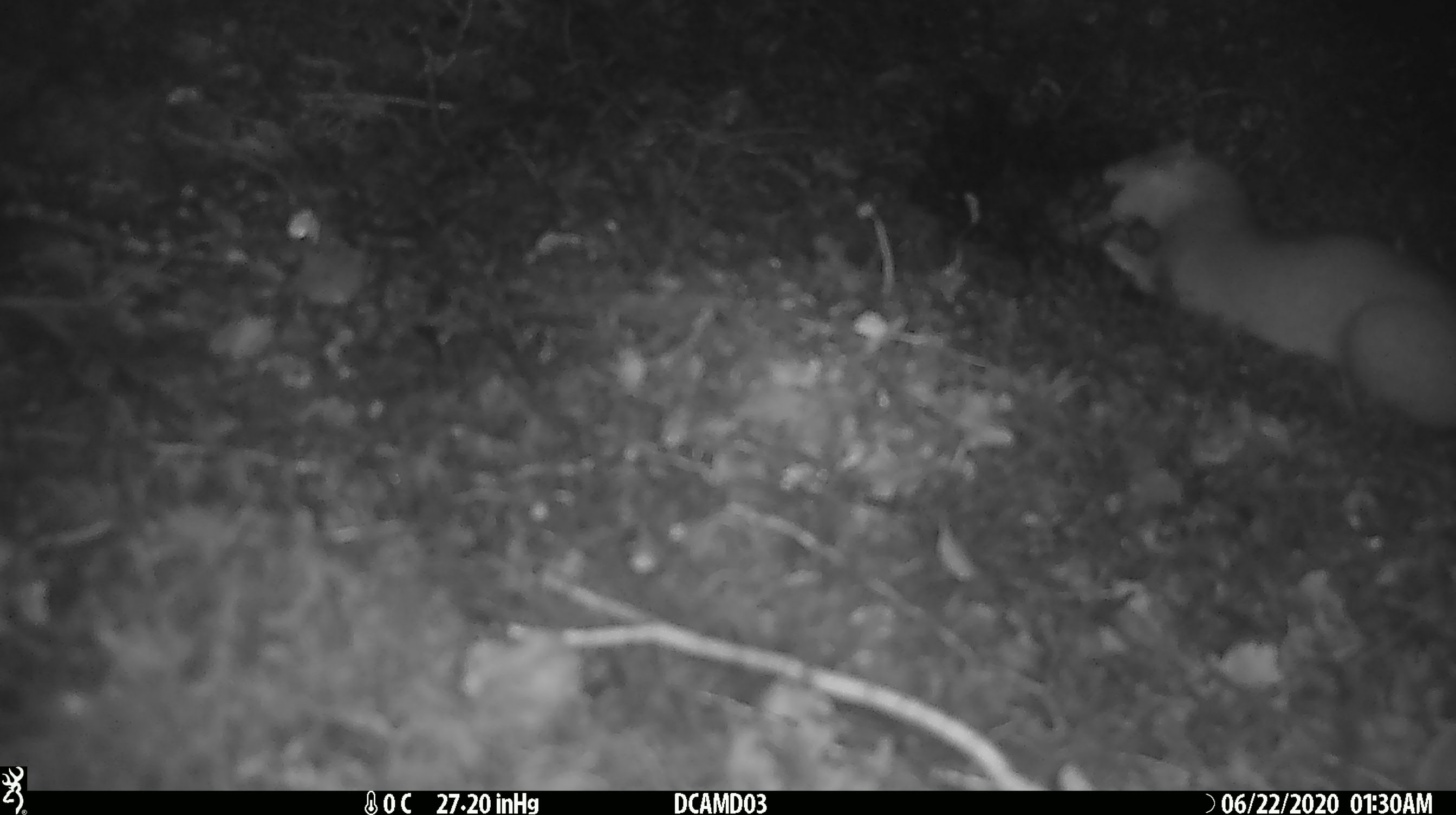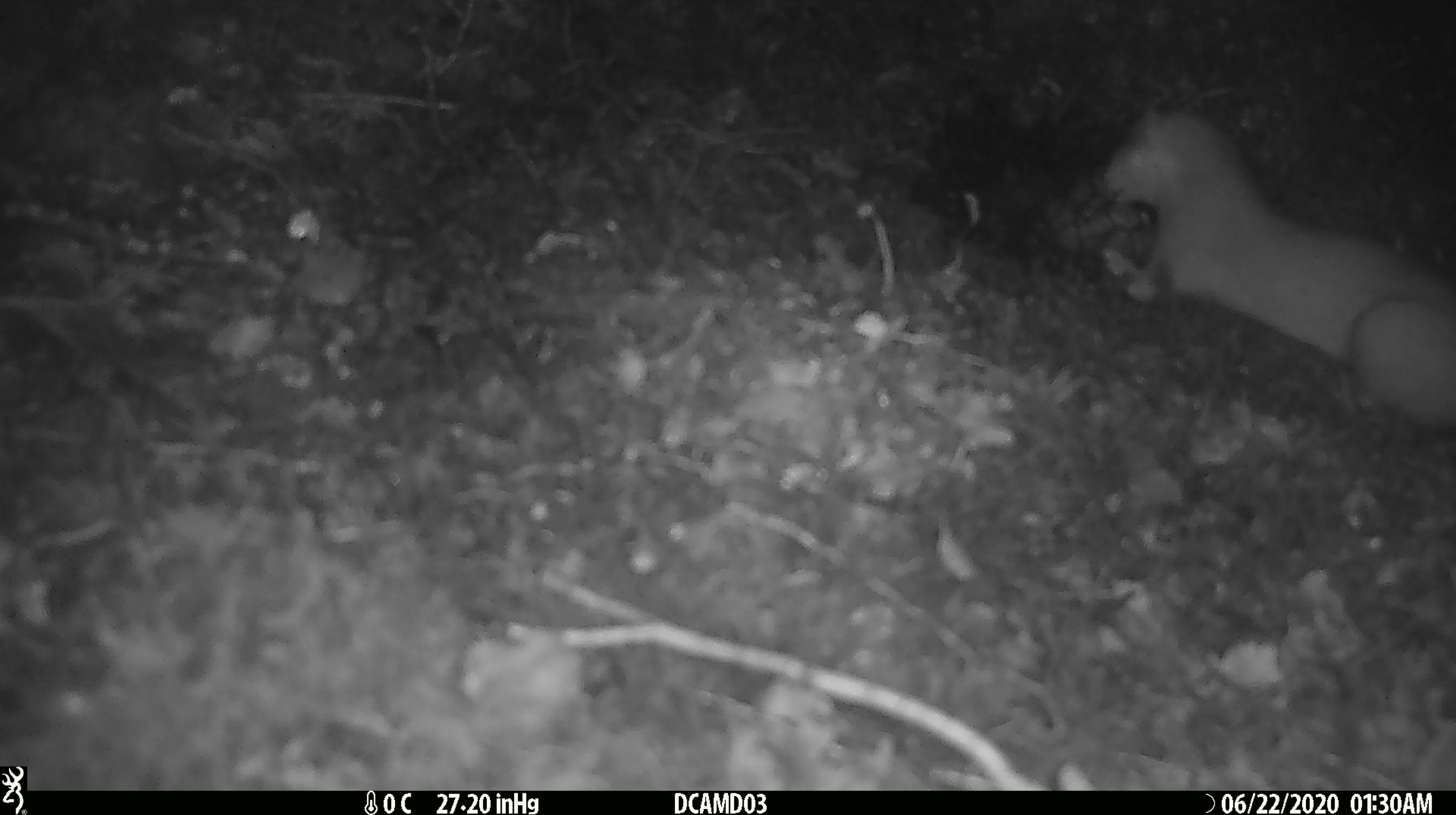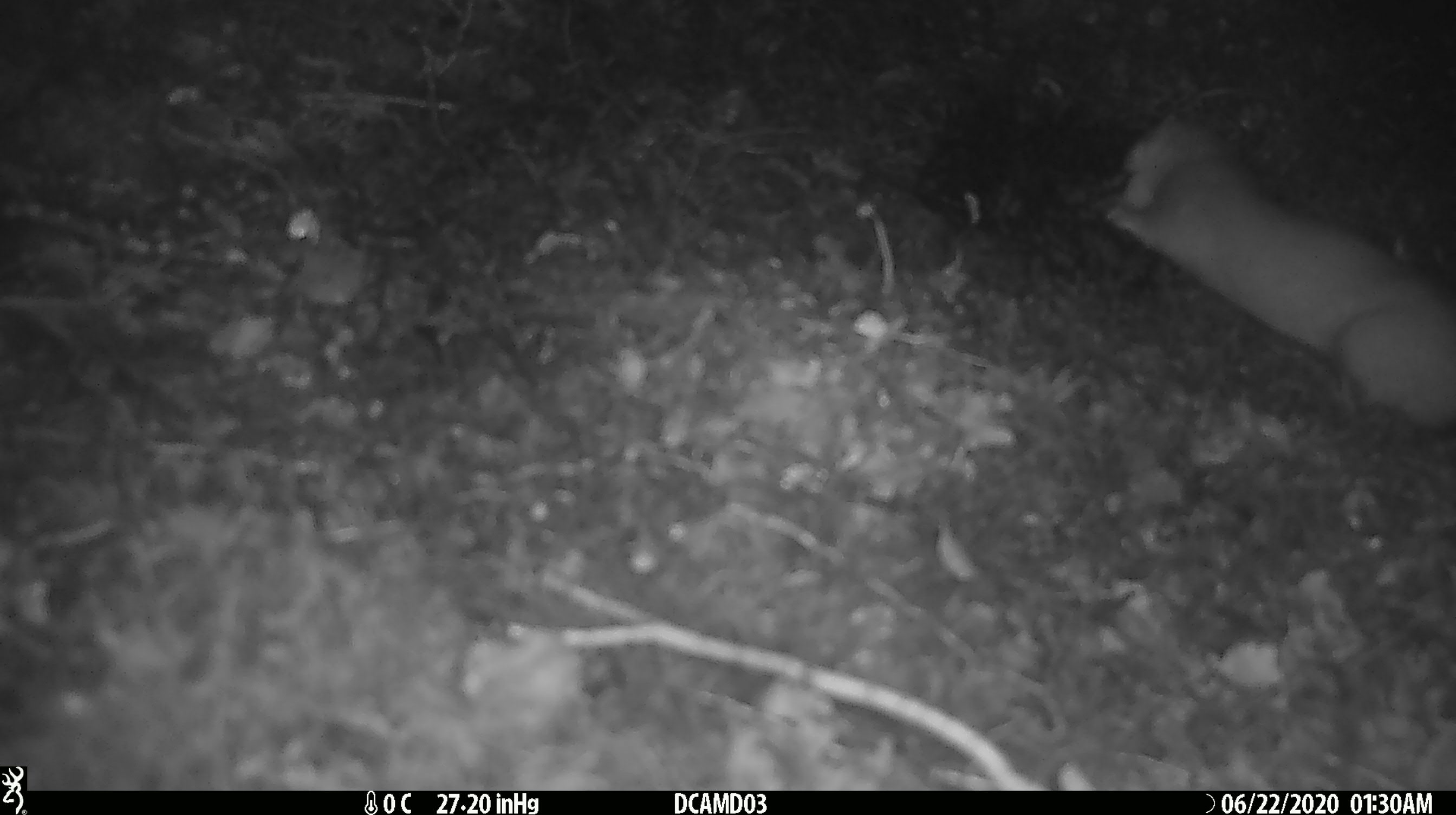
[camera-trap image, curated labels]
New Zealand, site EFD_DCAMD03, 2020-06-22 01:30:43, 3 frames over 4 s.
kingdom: Animalia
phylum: Chordata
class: Mammalia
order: Carnivora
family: Mustelidae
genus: Mustela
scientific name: Mustela erminea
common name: stoat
Stoat (Mustela erminea).